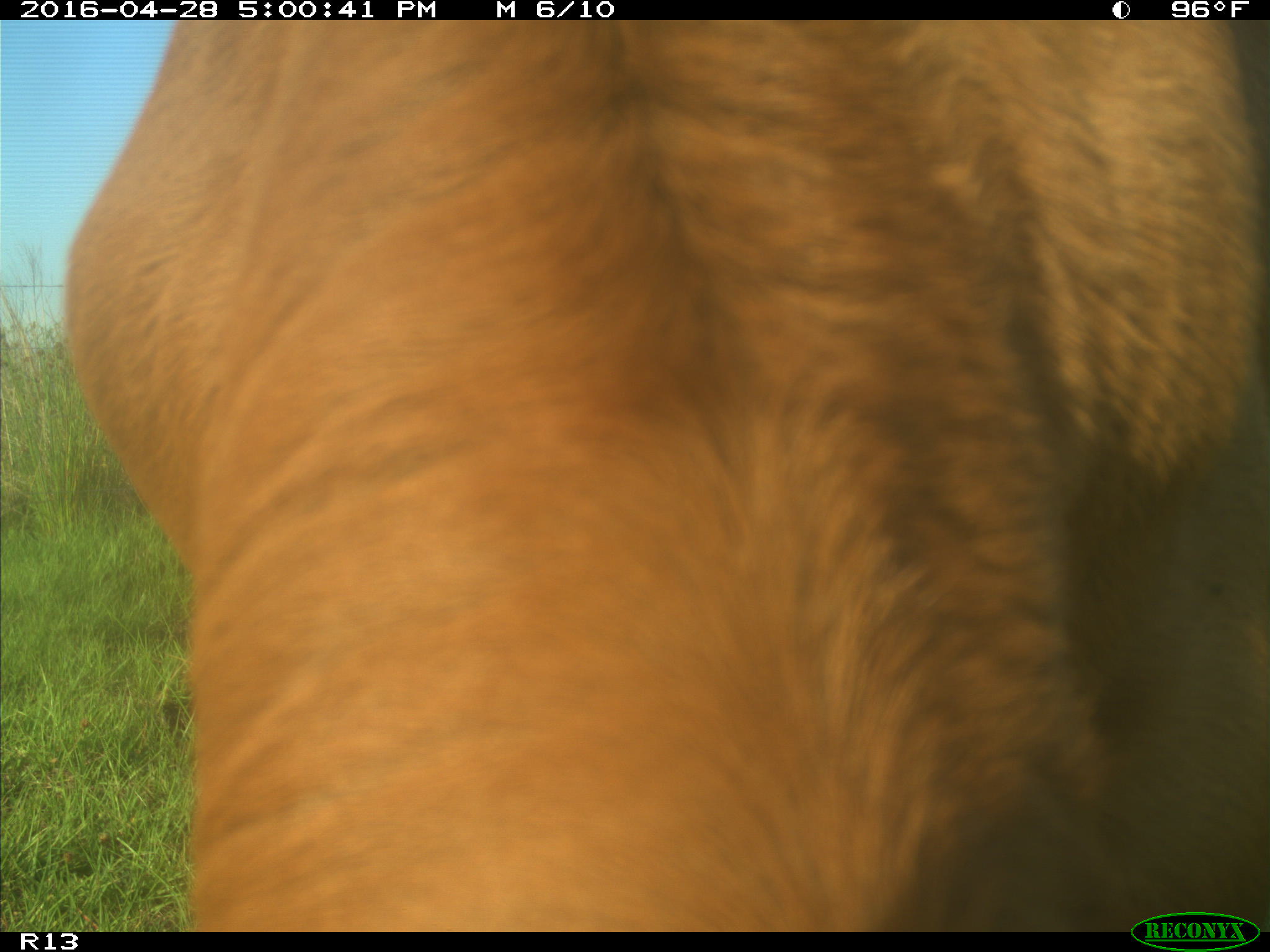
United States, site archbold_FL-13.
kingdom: Animalia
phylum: Chordata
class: Mammalia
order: Artiodactyla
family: Bovidae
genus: Bos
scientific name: Bos taurus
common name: domestic cow